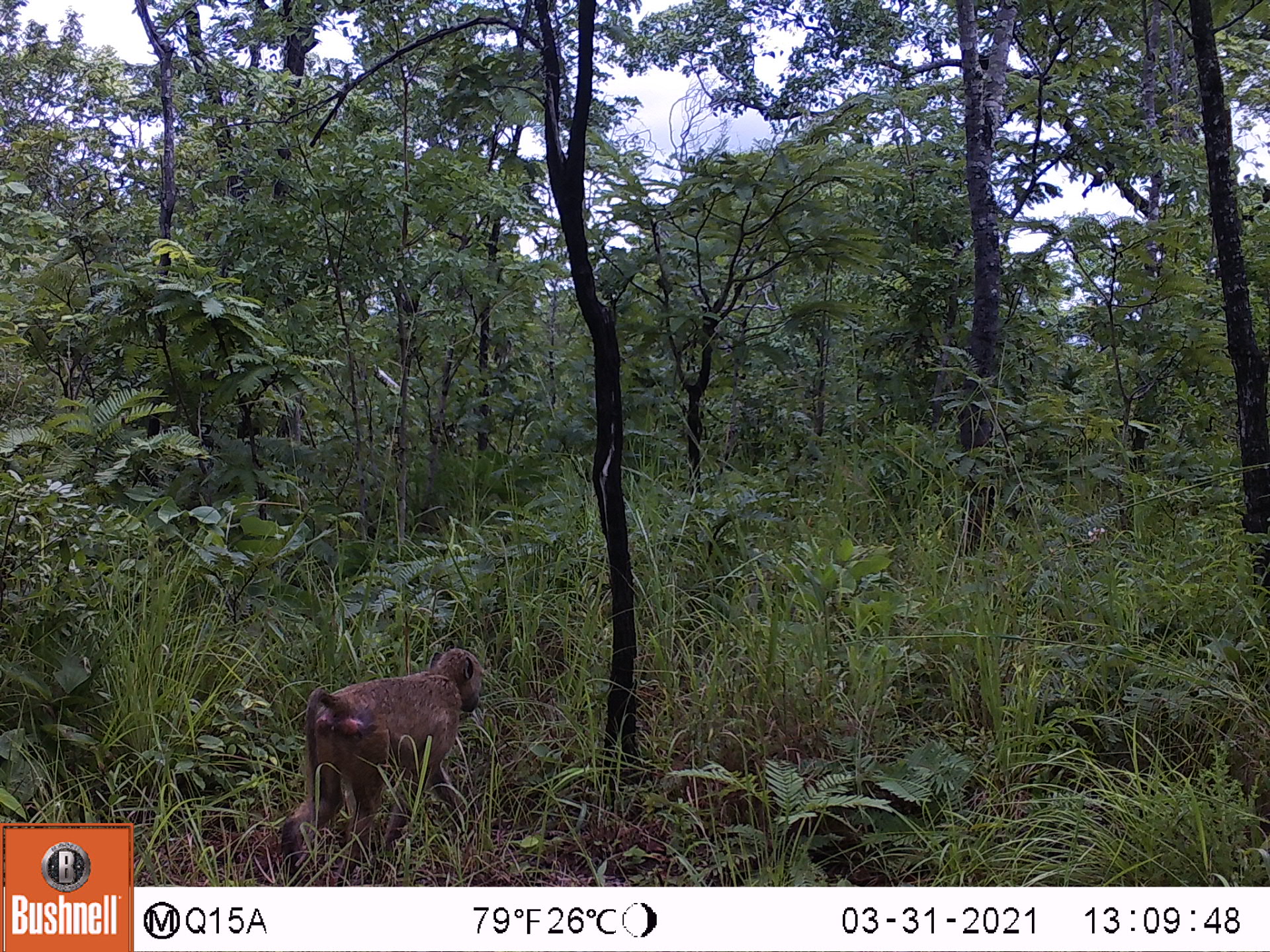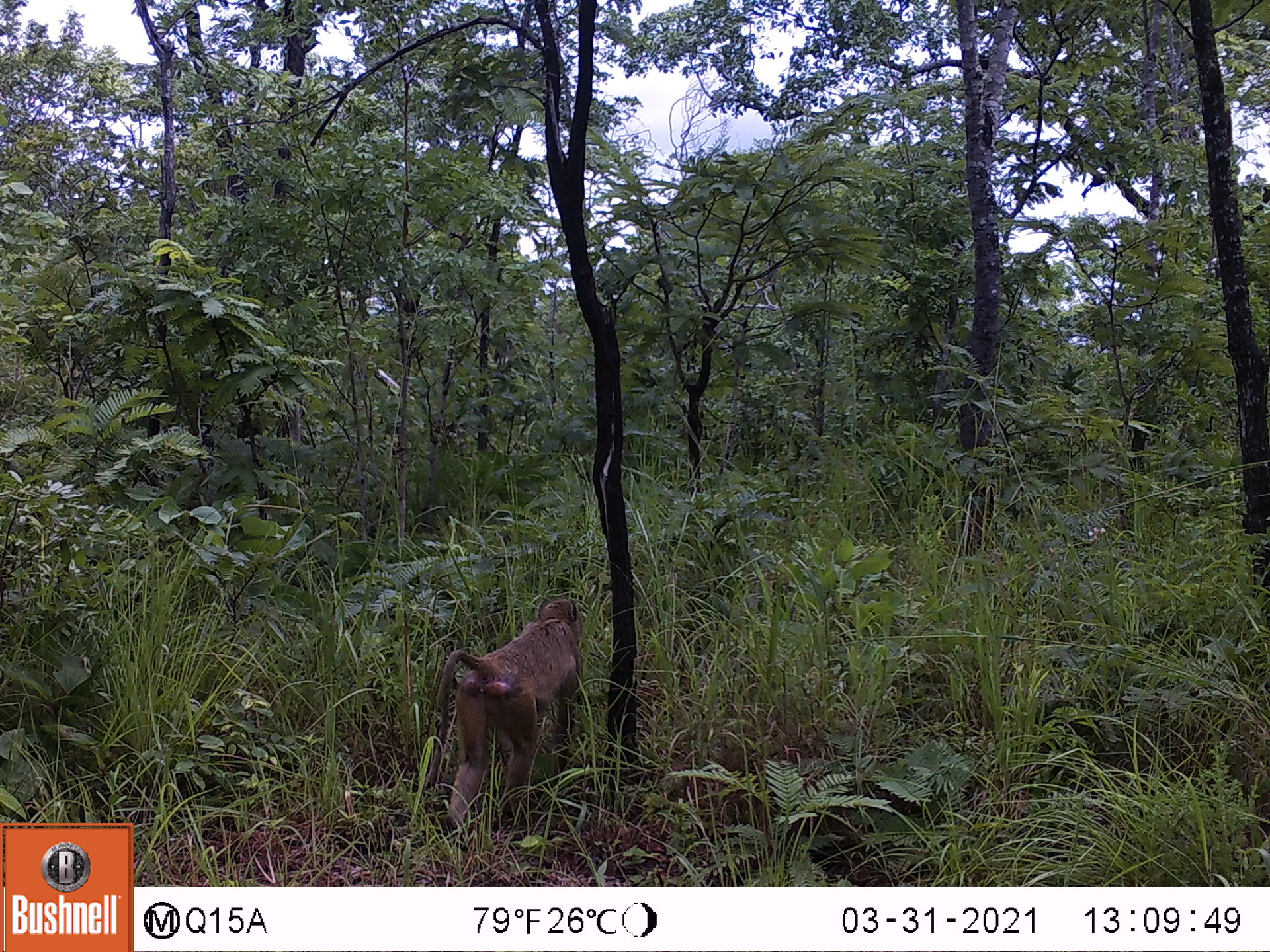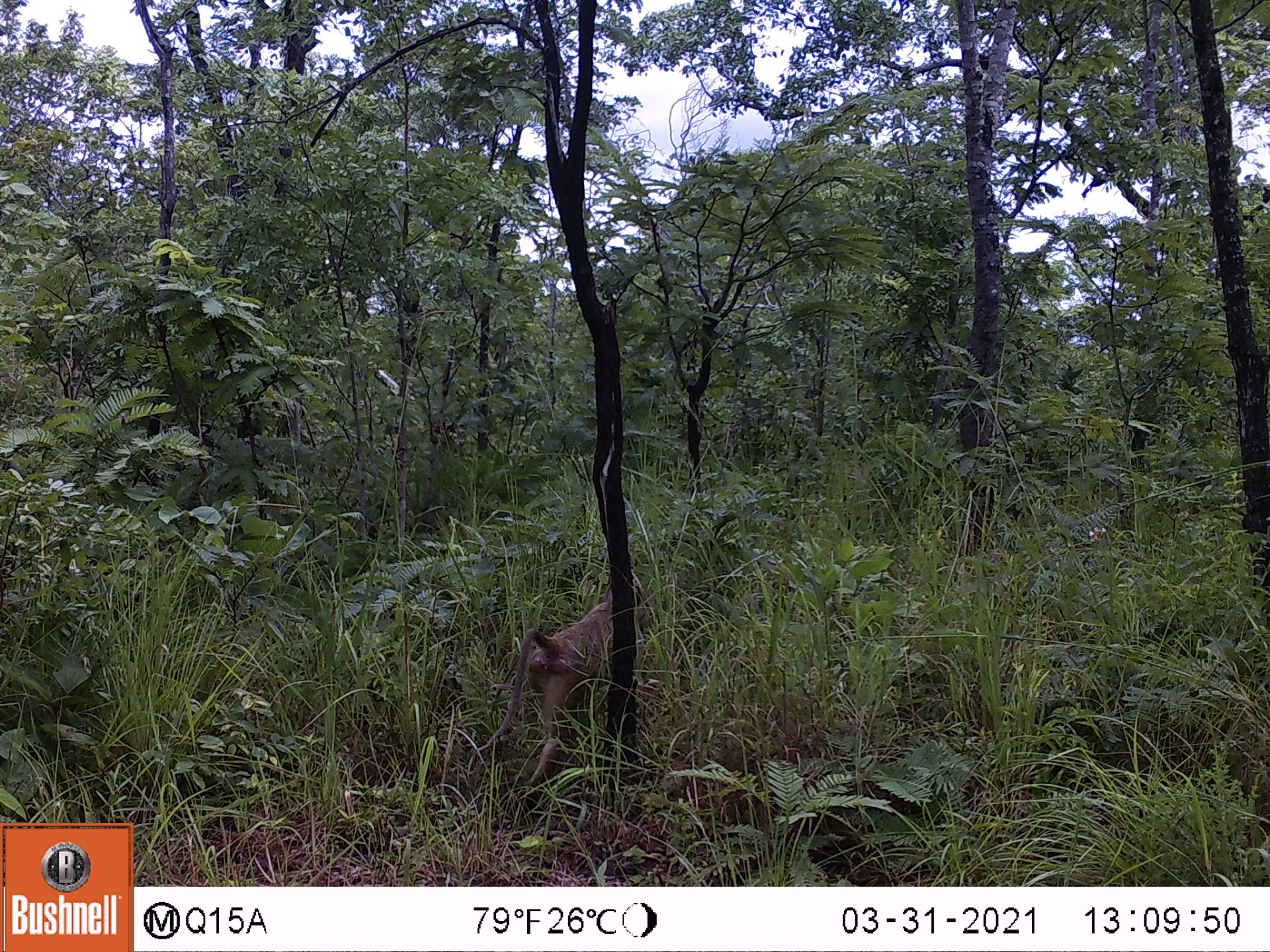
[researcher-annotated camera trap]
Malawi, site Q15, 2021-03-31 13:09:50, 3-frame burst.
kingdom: Animalia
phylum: Chordata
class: Mammalia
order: Primates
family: Cercopithecidae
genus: Papio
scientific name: Papio cynocephalus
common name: yellow baboon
Yellow baboon (Papio cynocephalus), count 1.